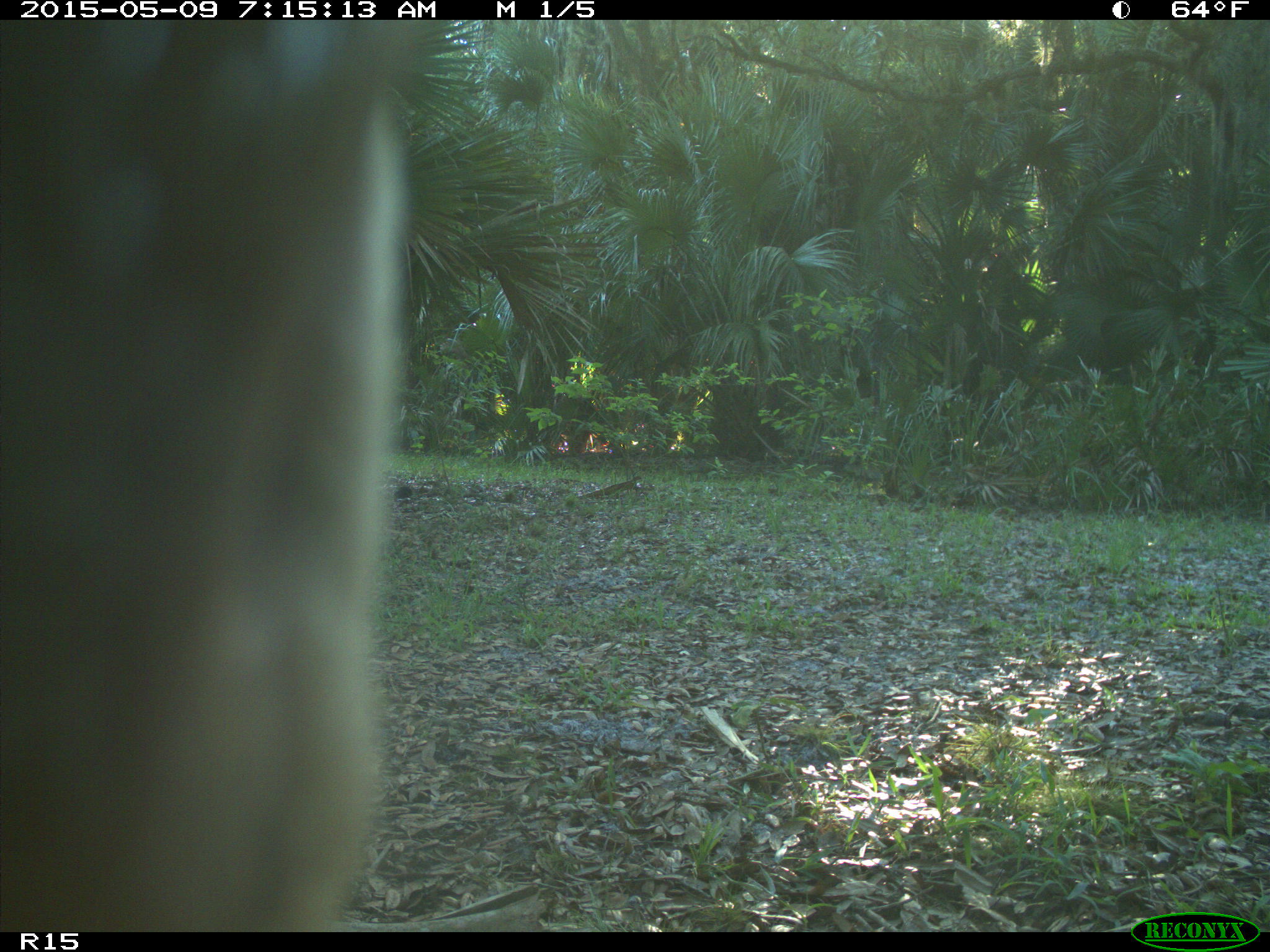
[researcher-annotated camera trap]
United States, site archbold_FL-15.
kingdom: Animalia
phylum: Chordata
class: Mammalia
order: Artiodactyla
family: Bovidae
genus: Bos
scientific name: Bos taurus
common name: domestic cow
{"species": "Bos taurus (domestic cow)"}